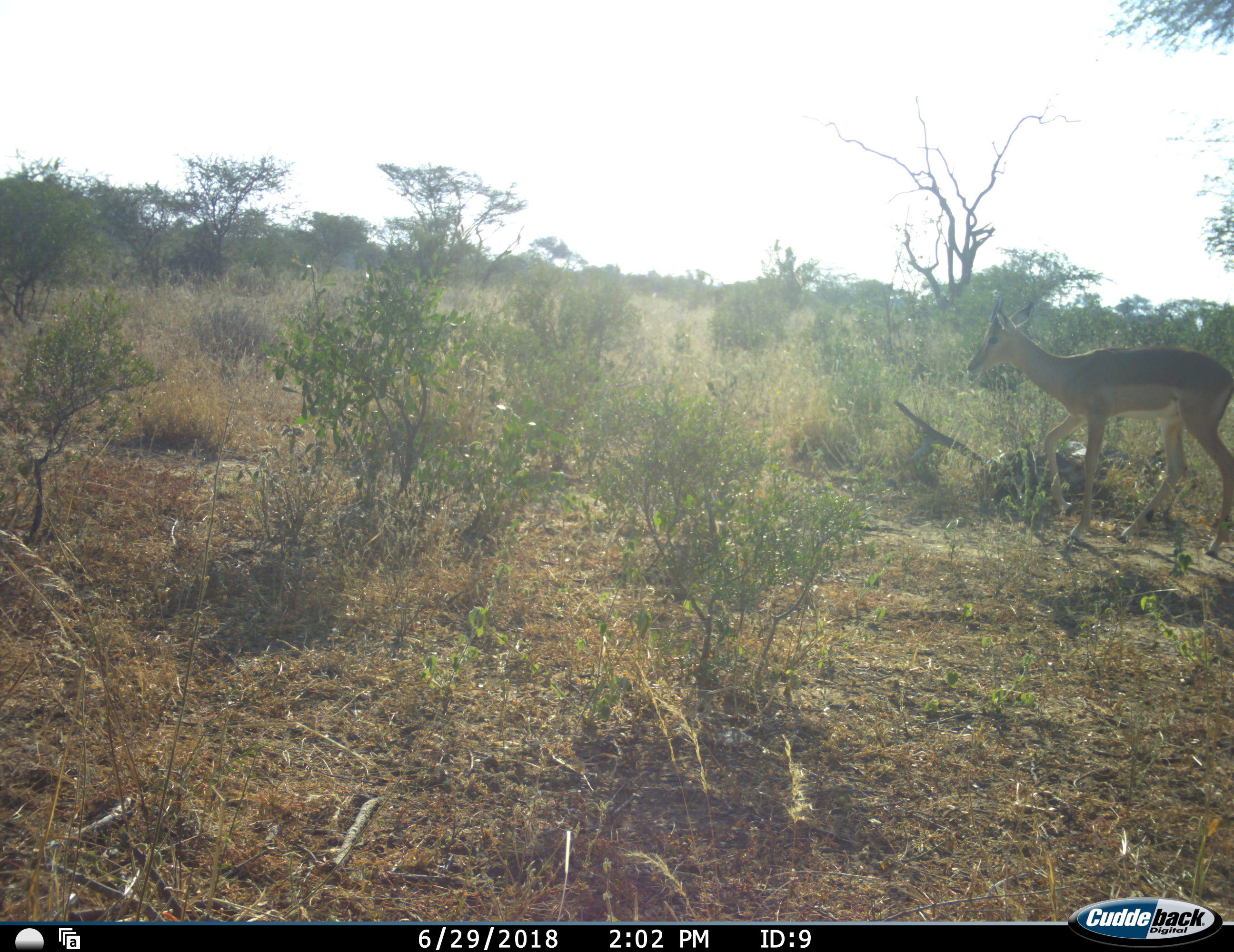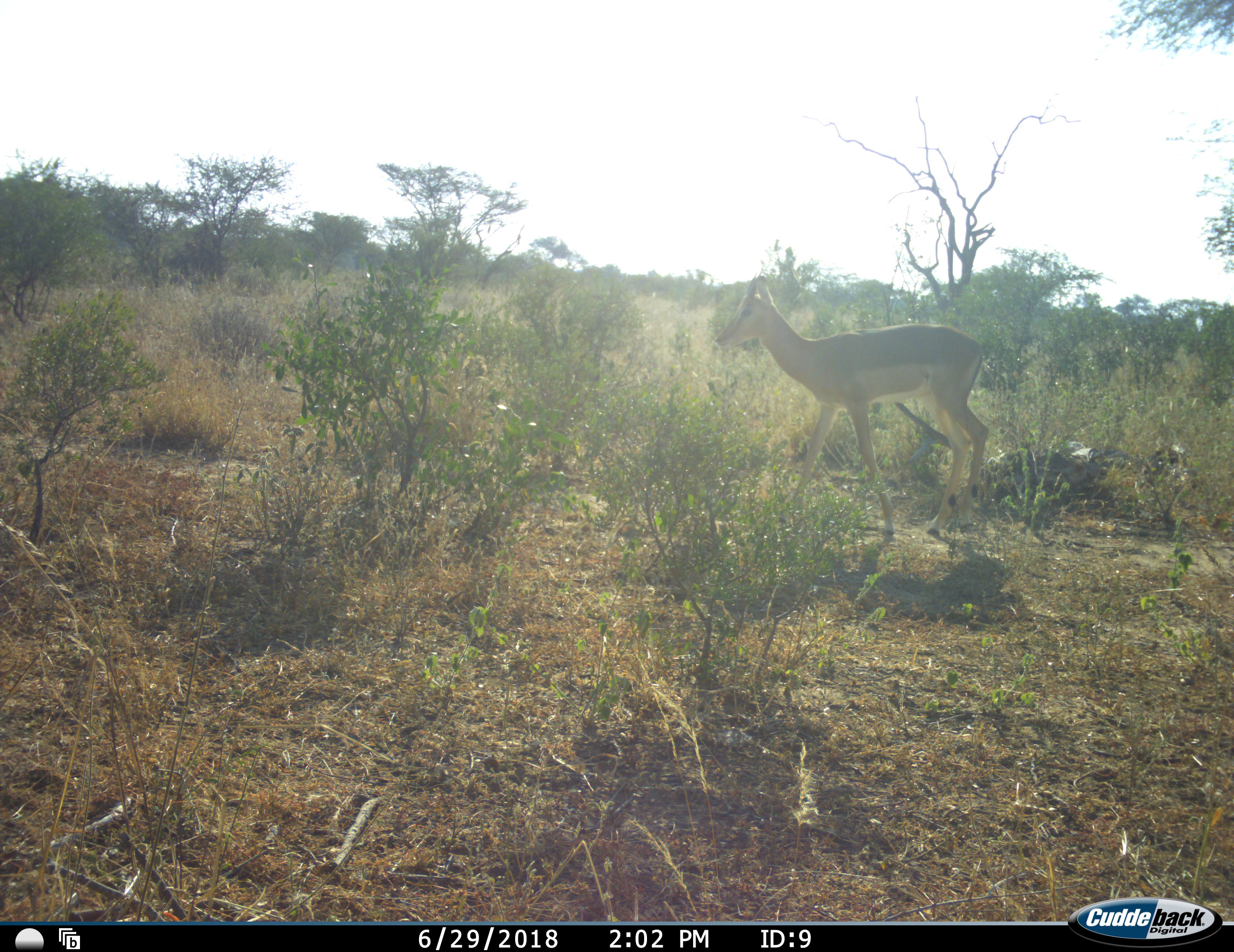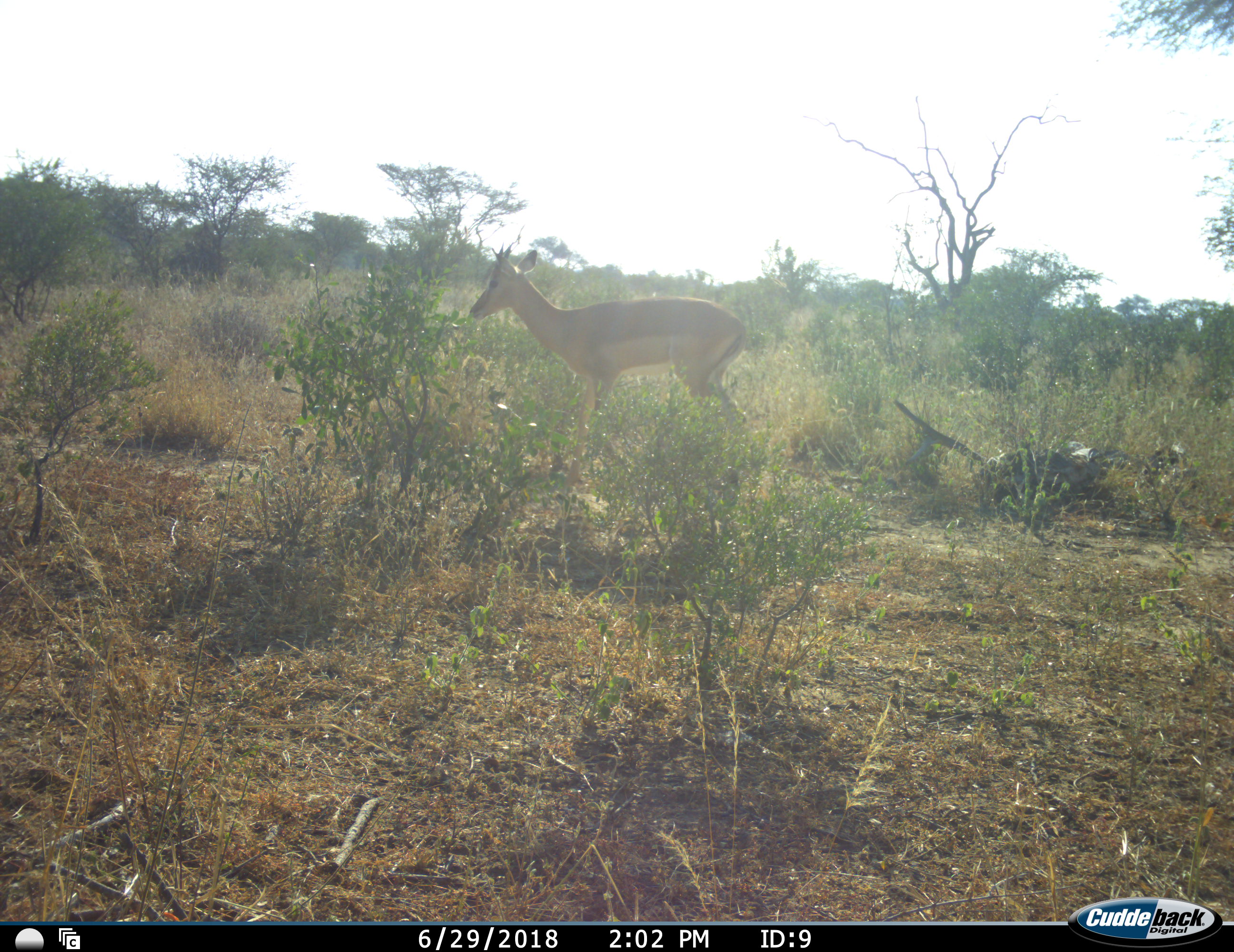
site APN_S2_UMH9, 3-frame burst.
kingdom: Animalia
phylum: Chordata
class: Mammalia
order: Artiodactyla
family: Bovidae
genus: Aepyceros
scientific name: Aepyceros melampus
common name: impala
Impala (Aepyceros melampus), count 1. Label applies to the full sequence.